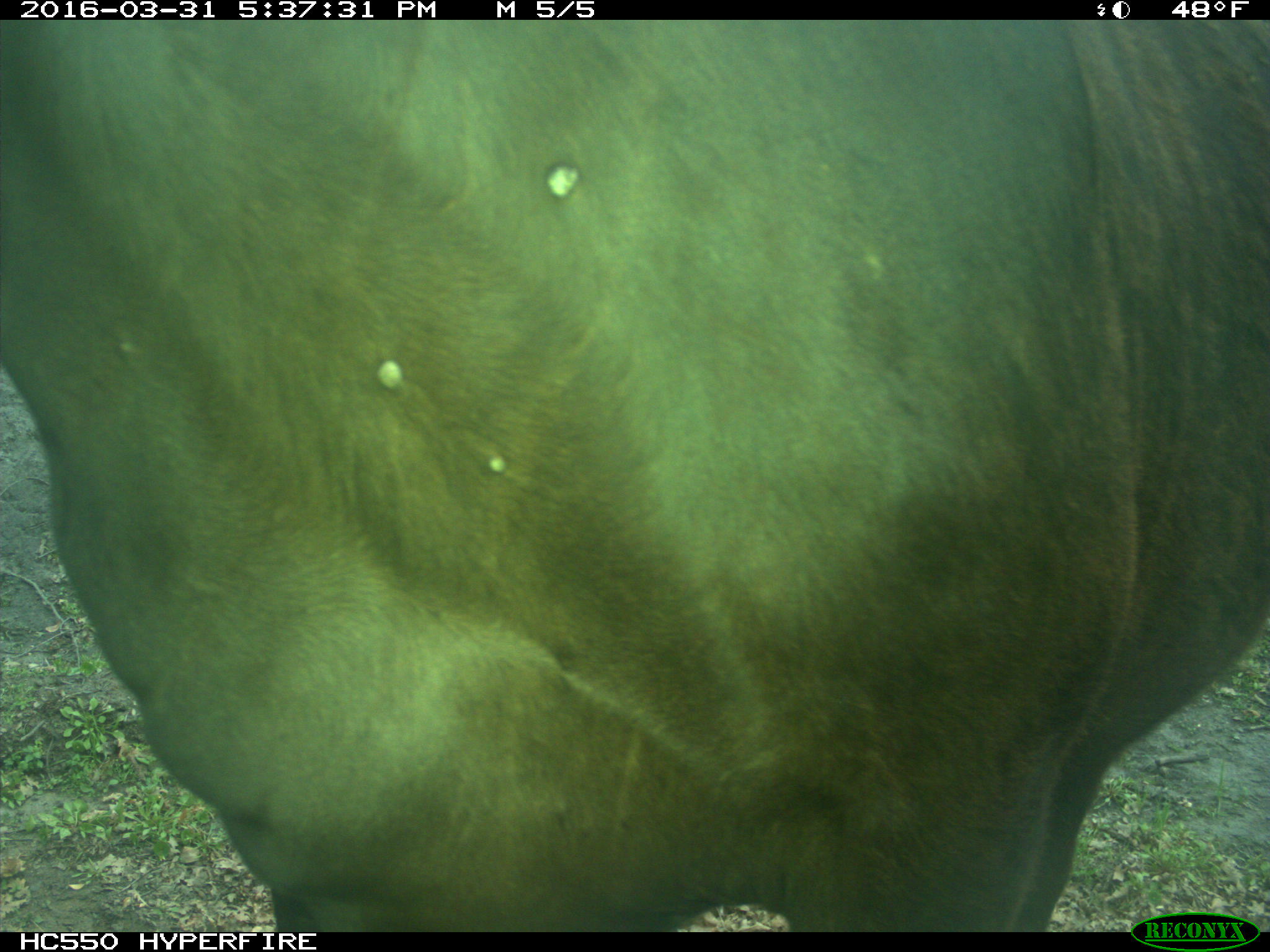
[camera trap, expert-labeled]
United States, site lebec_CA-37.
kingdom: Animalia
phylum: Chordata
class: Mammalia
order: Artiodactyla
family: Bovidae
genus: Bos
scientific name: Bos taurus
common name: domestic cow